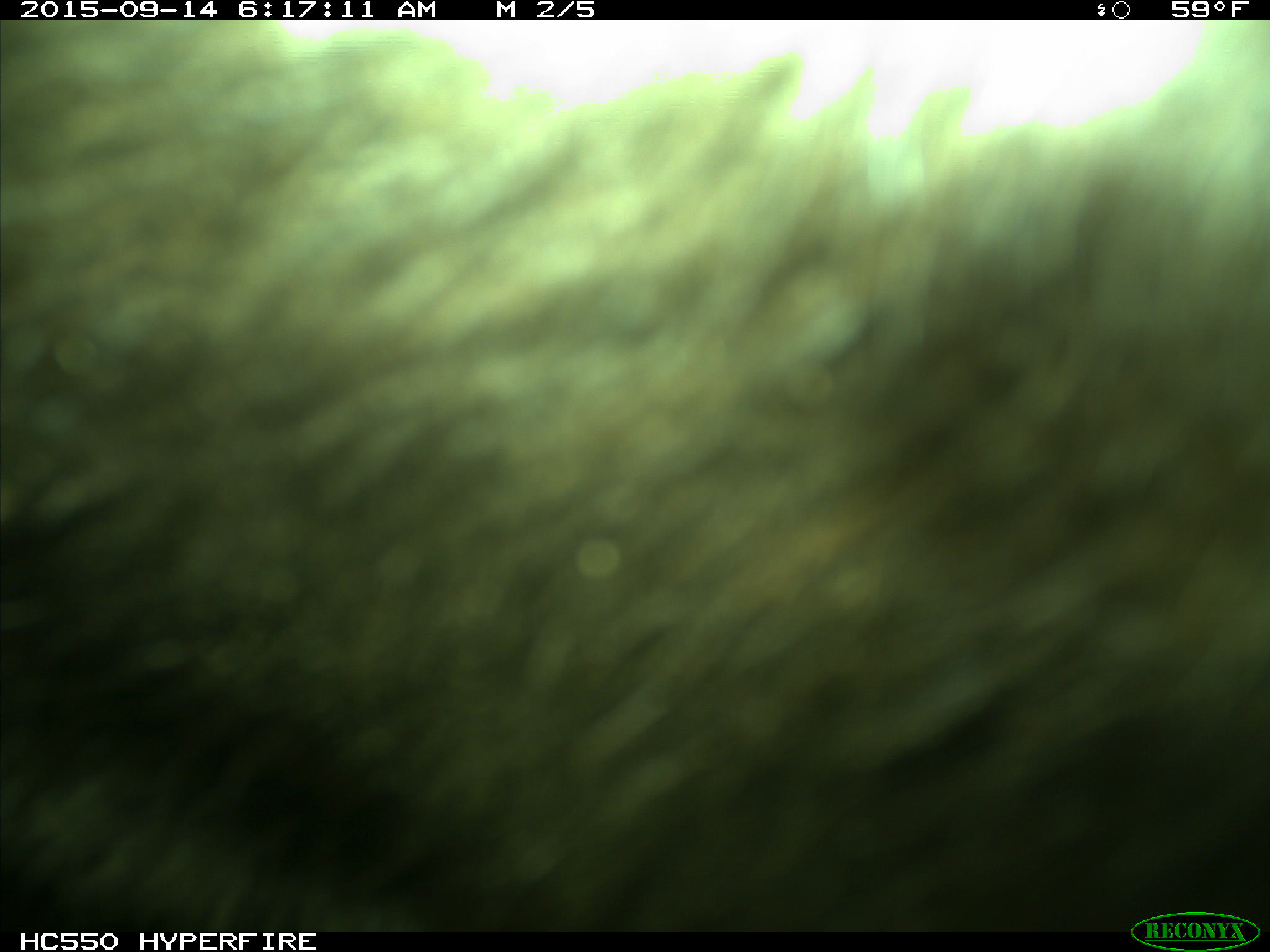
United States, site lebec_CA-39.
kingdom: Animalia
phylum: Chordata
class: Mammalia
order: Carnivora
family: Ursidae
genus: Ursus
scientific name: Ursus americanus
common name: american black bear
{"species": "Ursus americanus (american black bear)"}